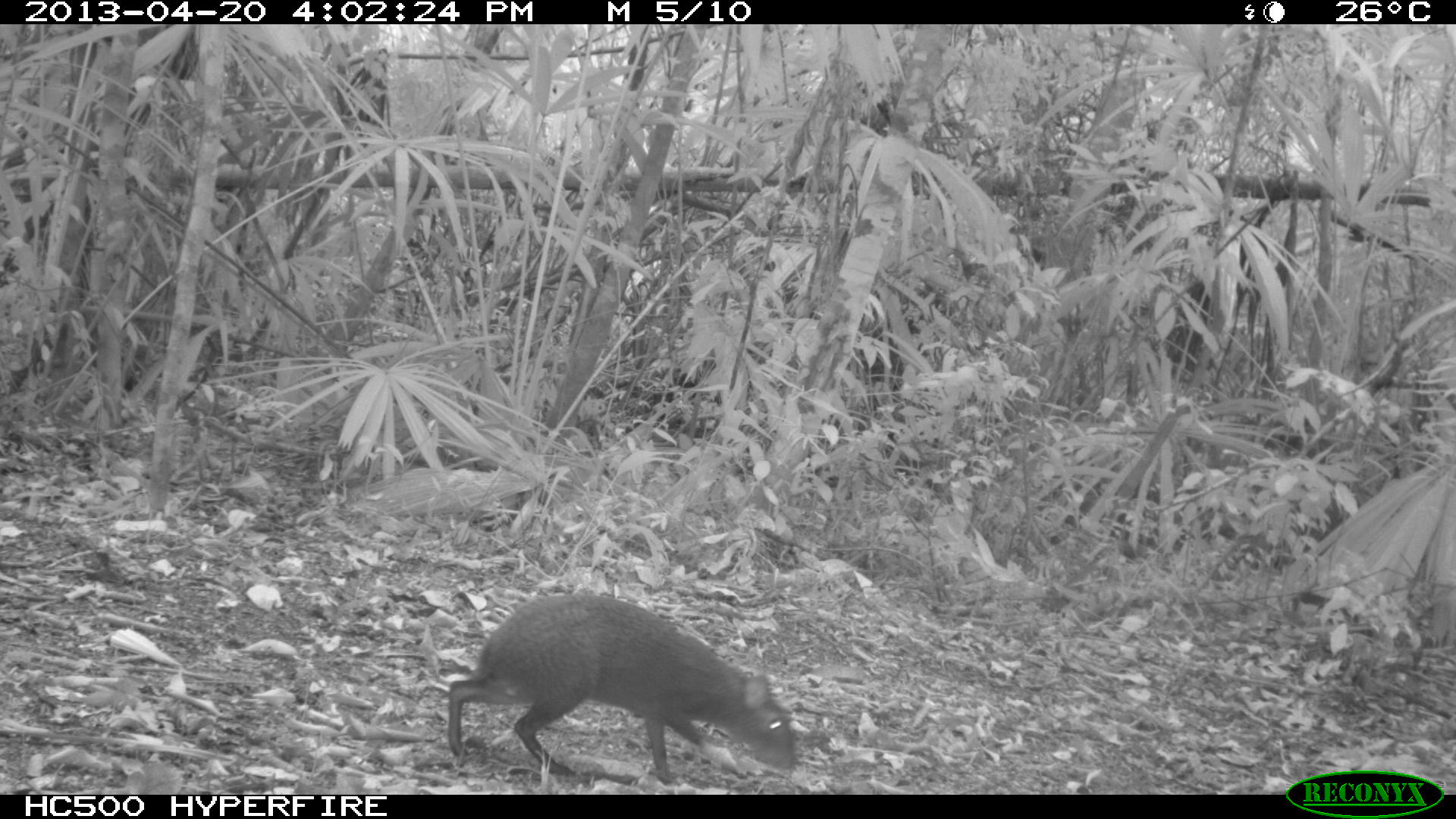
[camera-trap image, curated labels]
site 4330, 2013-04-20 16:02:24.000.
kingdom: Animalia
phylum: Chordata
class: Mammalia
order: Rodentia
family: Dasyproctidae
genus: Dasyprocta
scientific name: Dasyprocta punctata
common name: central american agouti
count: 1